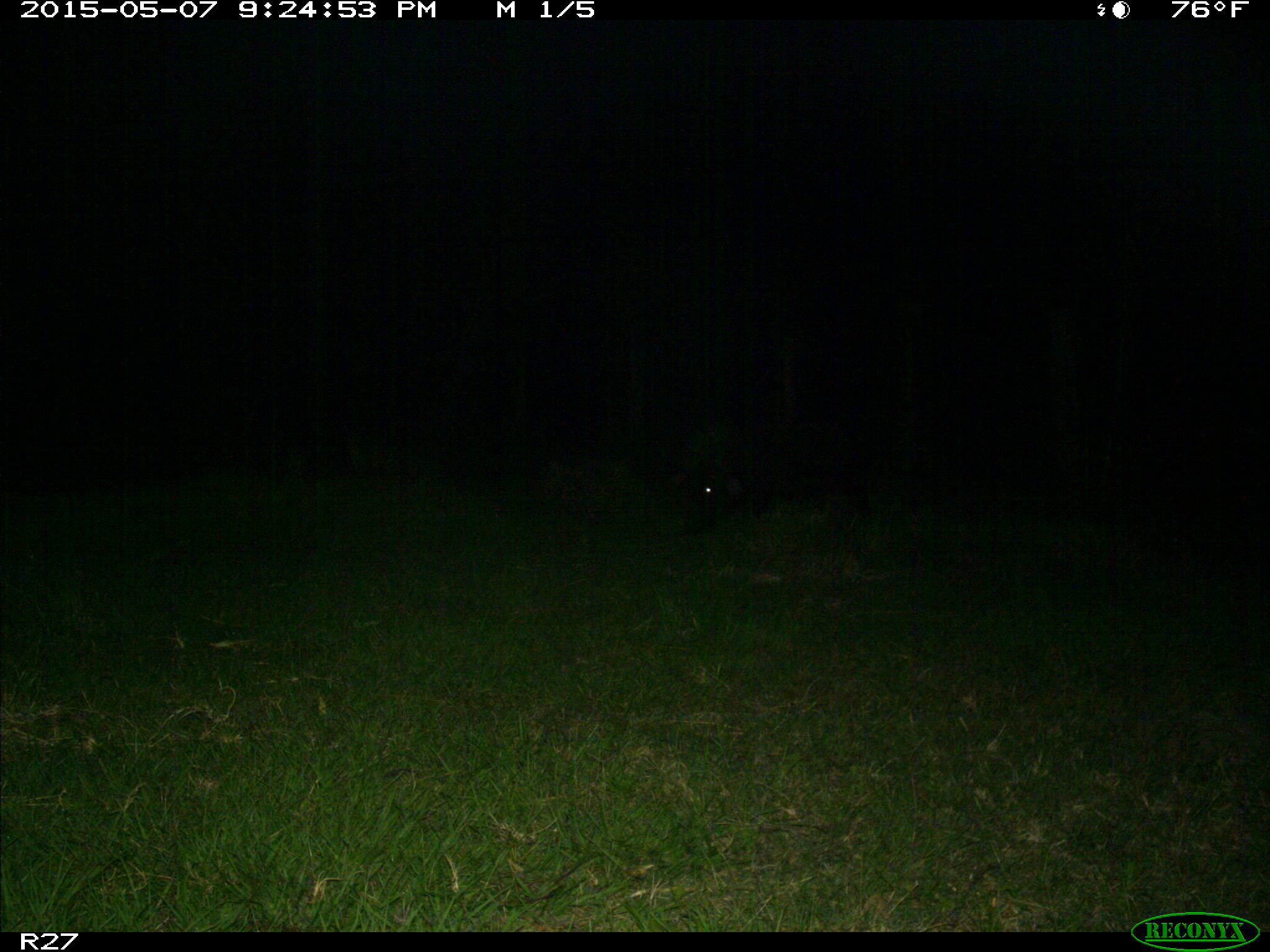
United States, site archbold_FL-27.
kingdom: Animalia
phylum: Chordata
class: Mammalia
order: Artiodactyla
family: Suidae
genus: Sus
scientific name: Sus scrofa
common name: wild boar